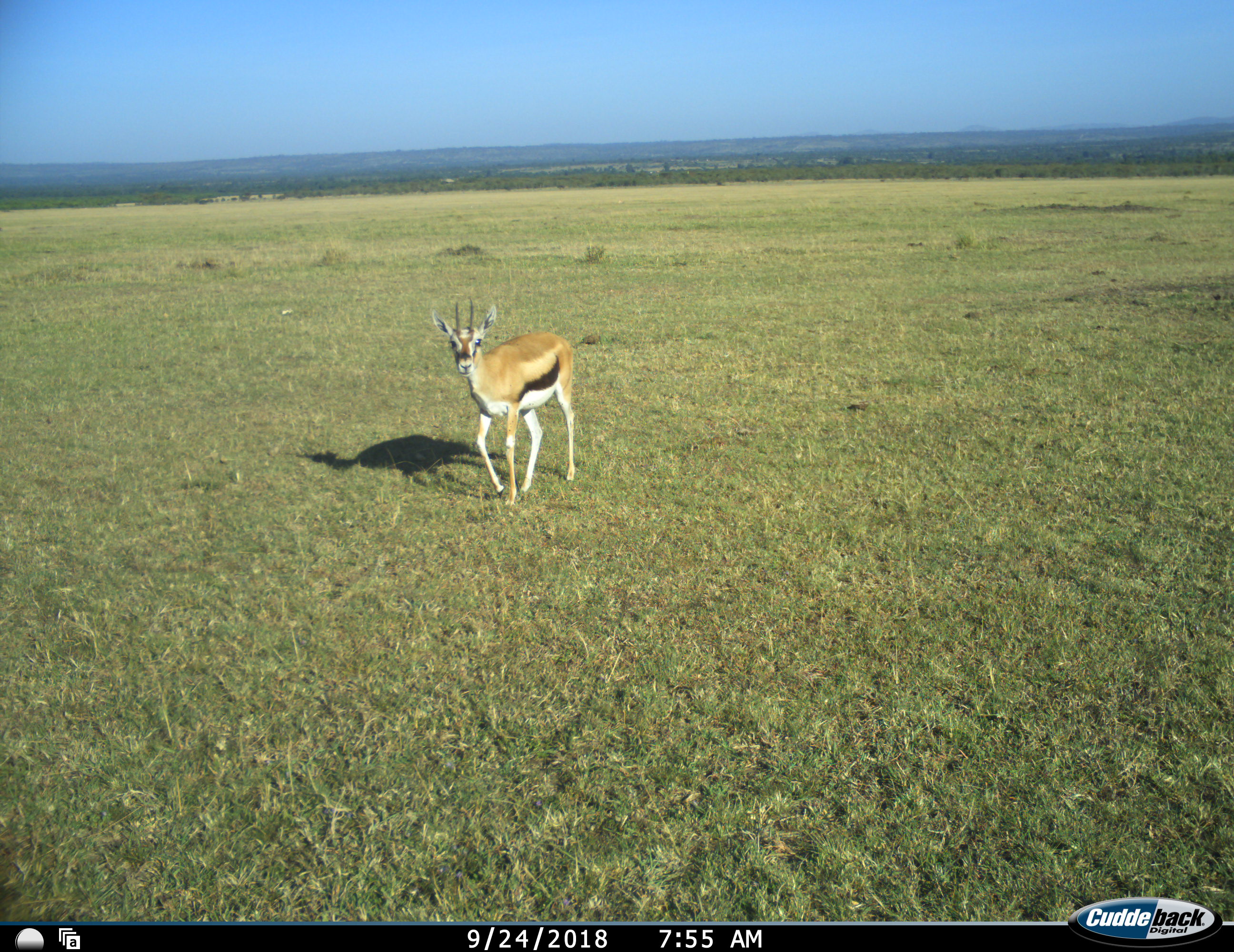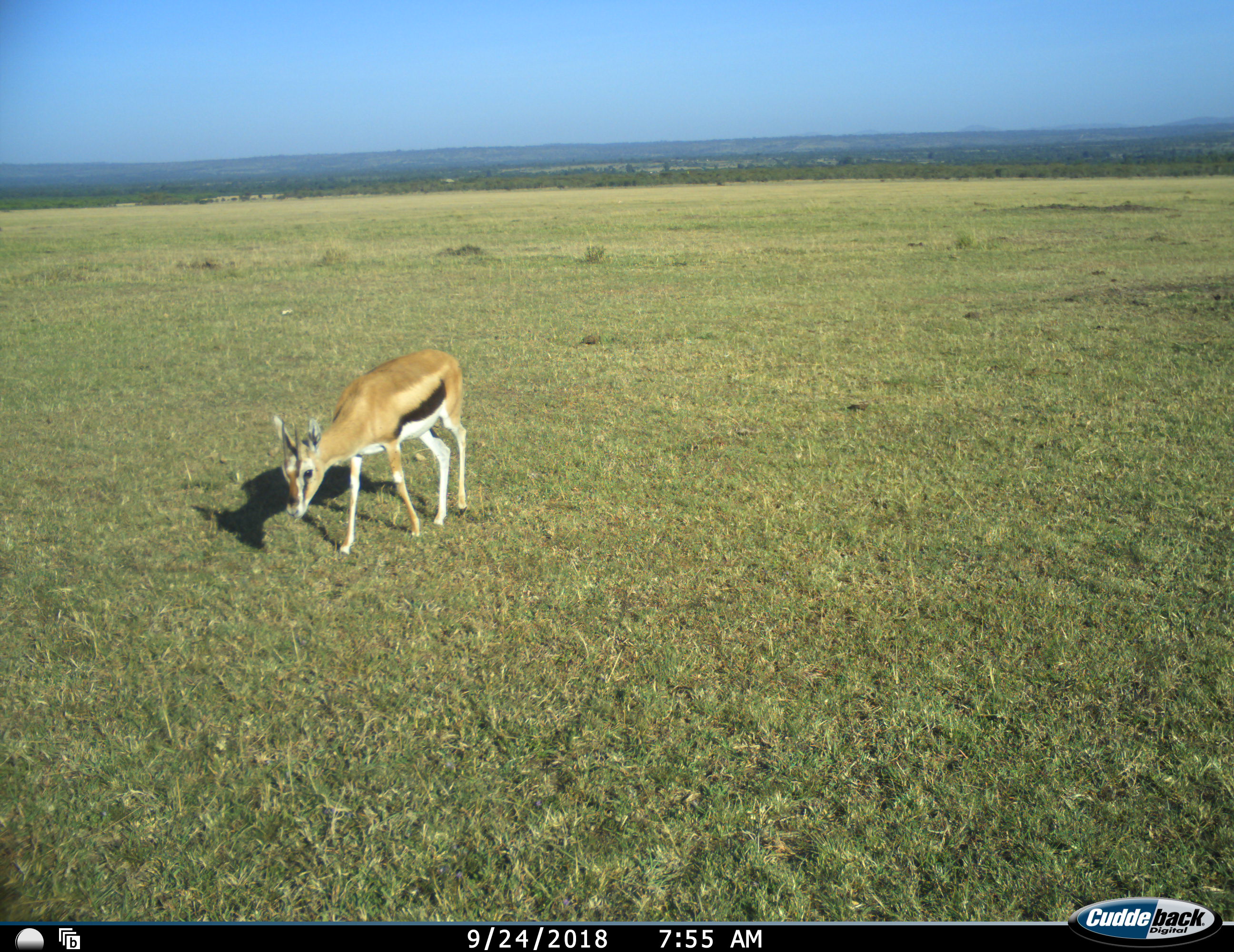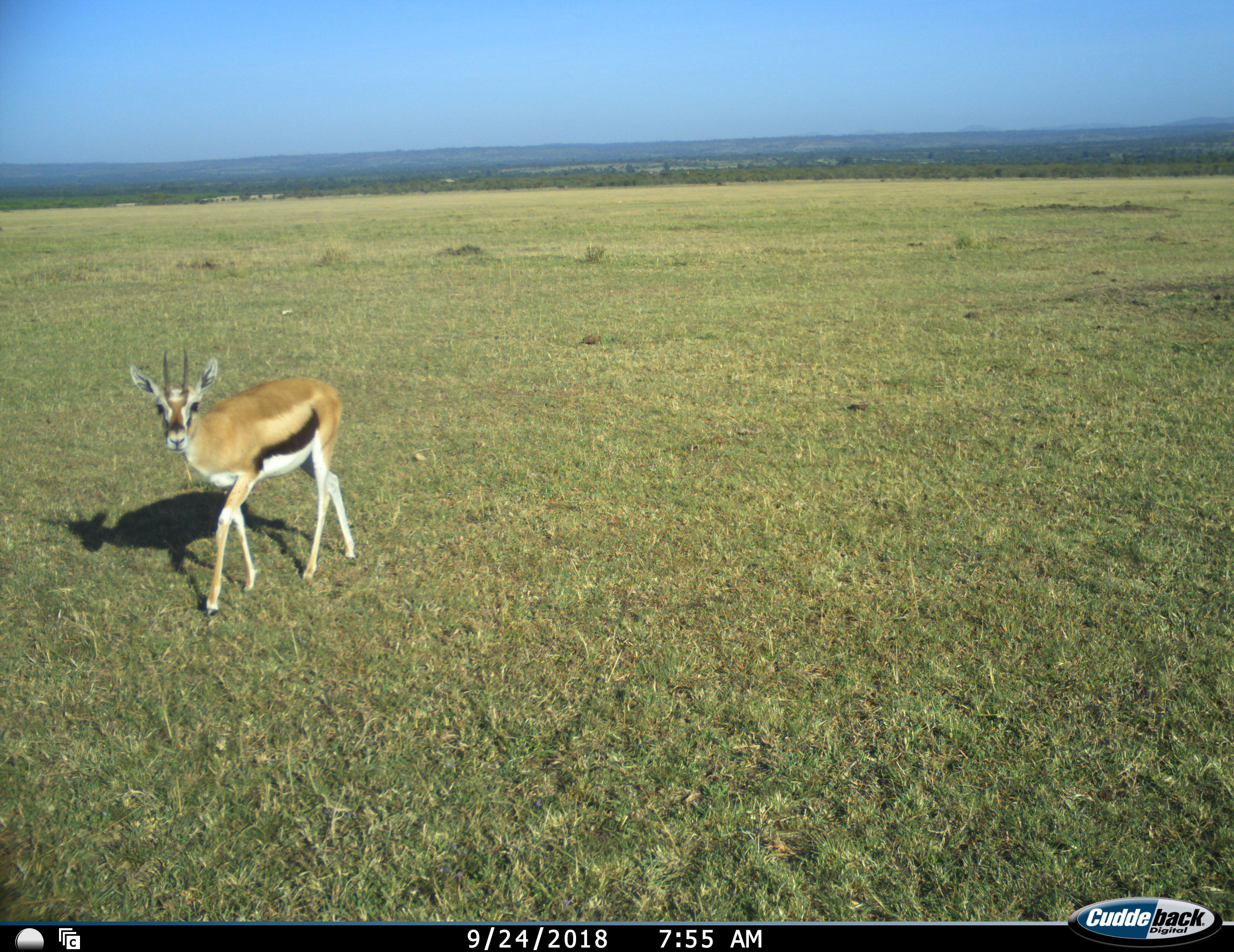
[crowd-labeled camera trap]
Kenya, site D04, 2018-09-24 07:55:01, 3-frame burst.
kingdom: Animalia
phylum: Chordata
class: Mammalia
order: Artiodactyla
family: Bovidae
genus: Eudorcas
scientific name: Eudorcas thomsonii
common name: thomson's gazelle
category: gazellethomsons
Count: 1.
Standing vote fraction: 11%.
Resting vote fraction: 0%.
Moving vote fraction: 78%.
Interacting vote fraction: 0%.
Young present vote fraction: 0%.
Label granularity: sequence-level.